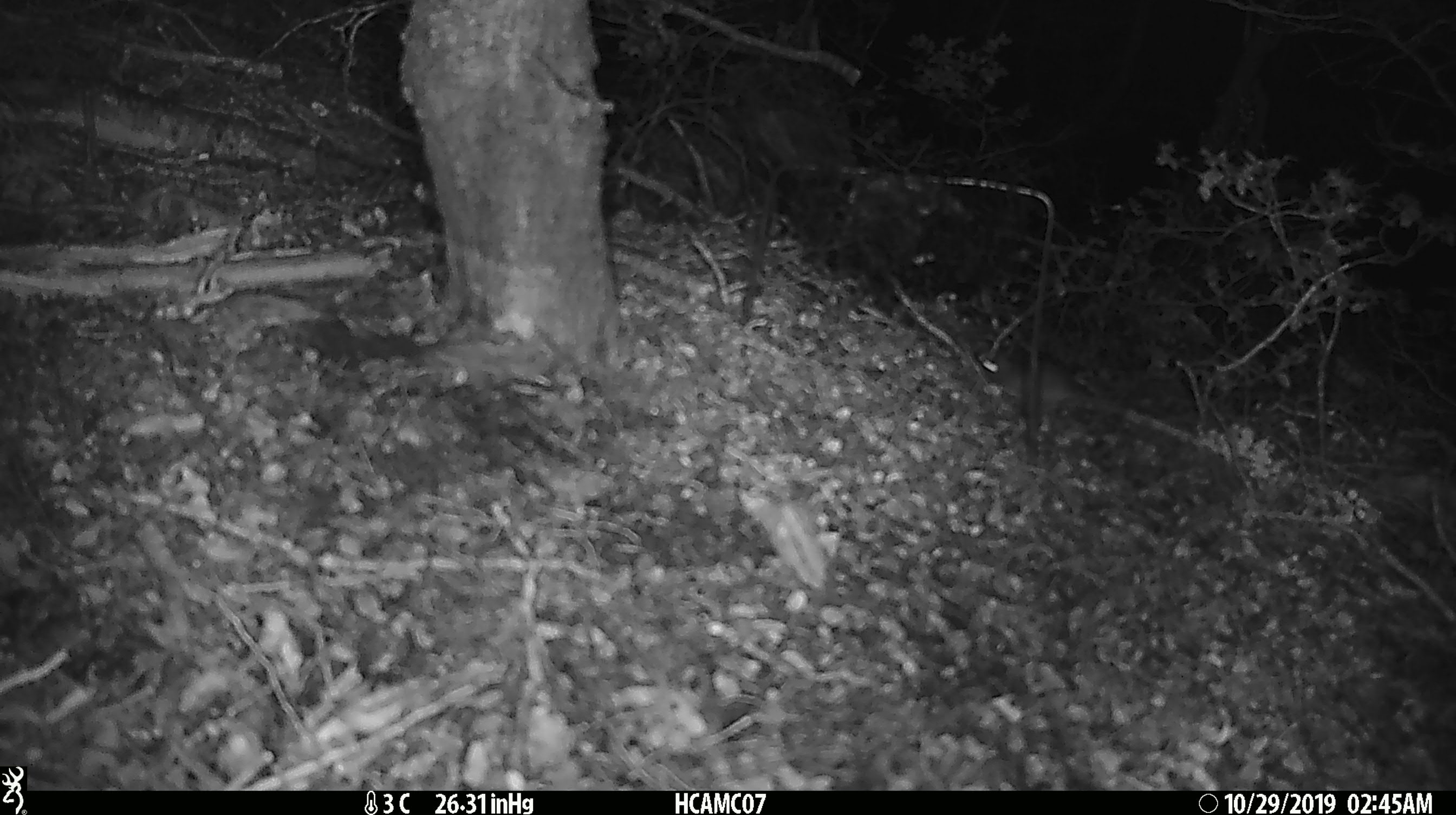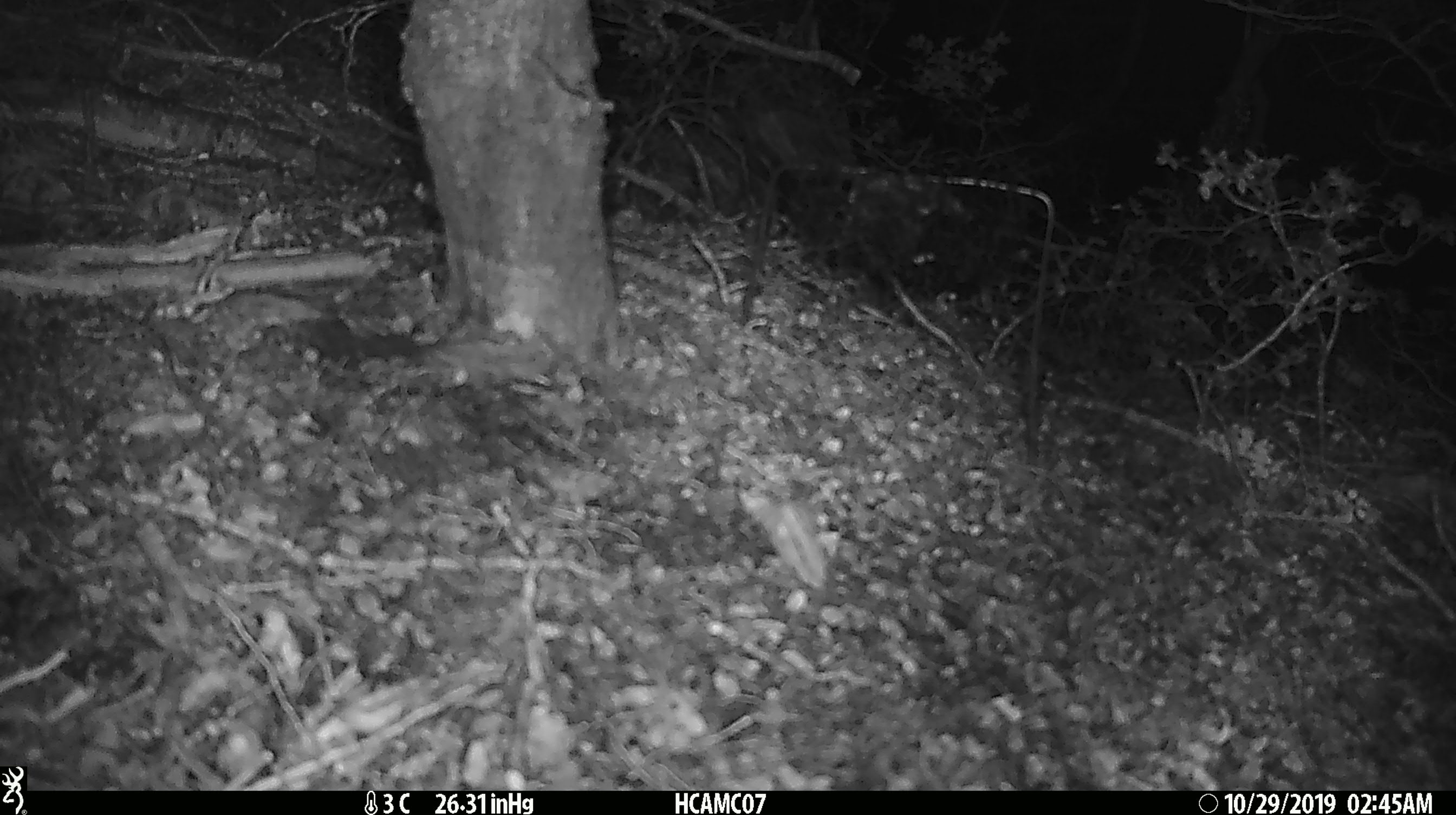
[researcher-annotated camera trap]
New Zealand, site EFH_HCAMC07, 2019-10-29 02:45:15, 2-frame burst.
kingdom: Animalia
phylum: Chordata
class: Mammalia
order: Rodentia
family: Muridae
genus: Mus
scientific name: Mus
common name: mouse